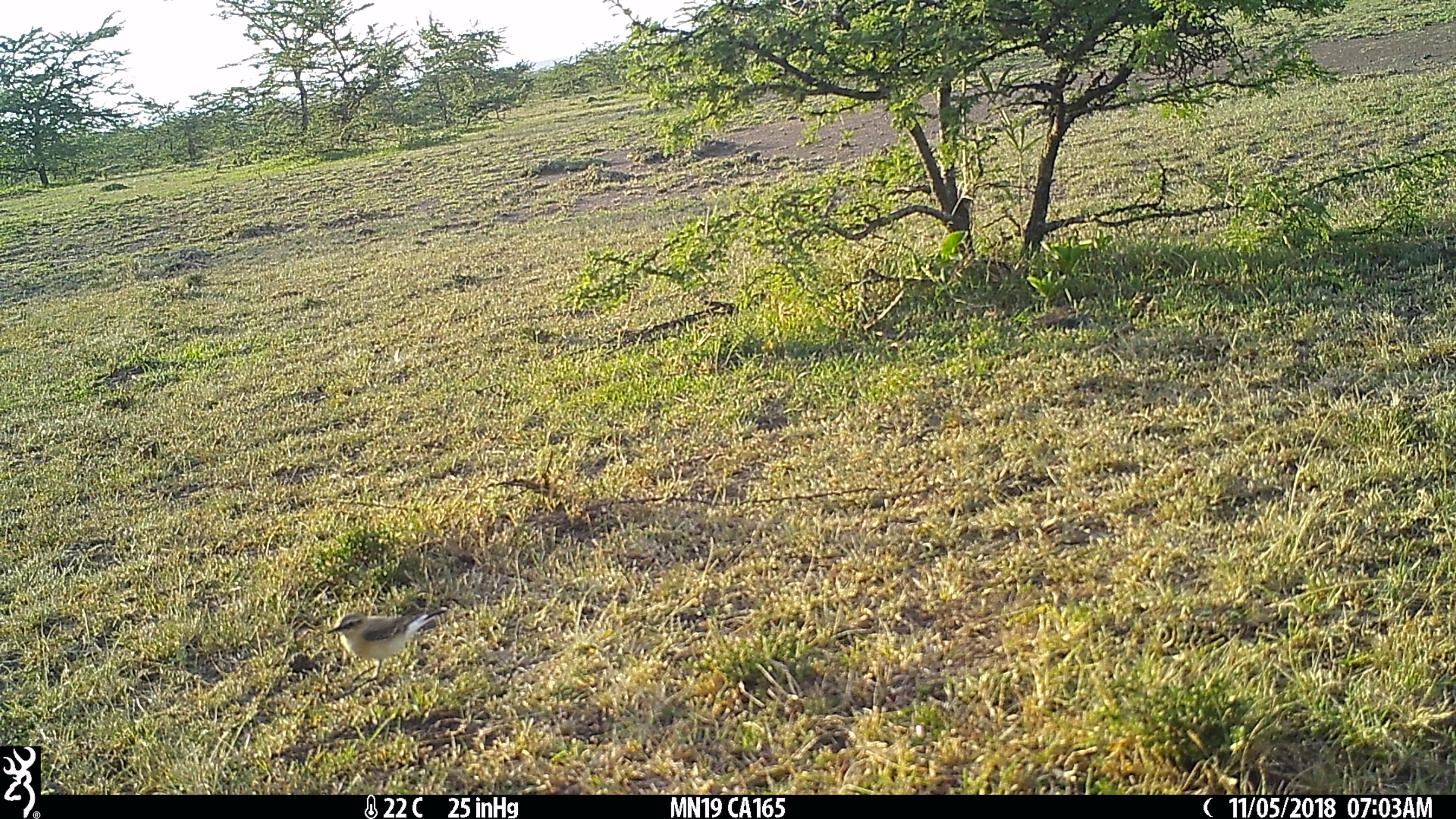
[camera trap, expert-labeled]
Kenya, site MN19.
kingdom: Animalia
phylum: Chordata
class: Aves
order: Passeriformes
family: Muscicapidae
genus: Oenanthe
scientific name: Oenanthe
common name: wheatear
Wheatear (Oenanthe).